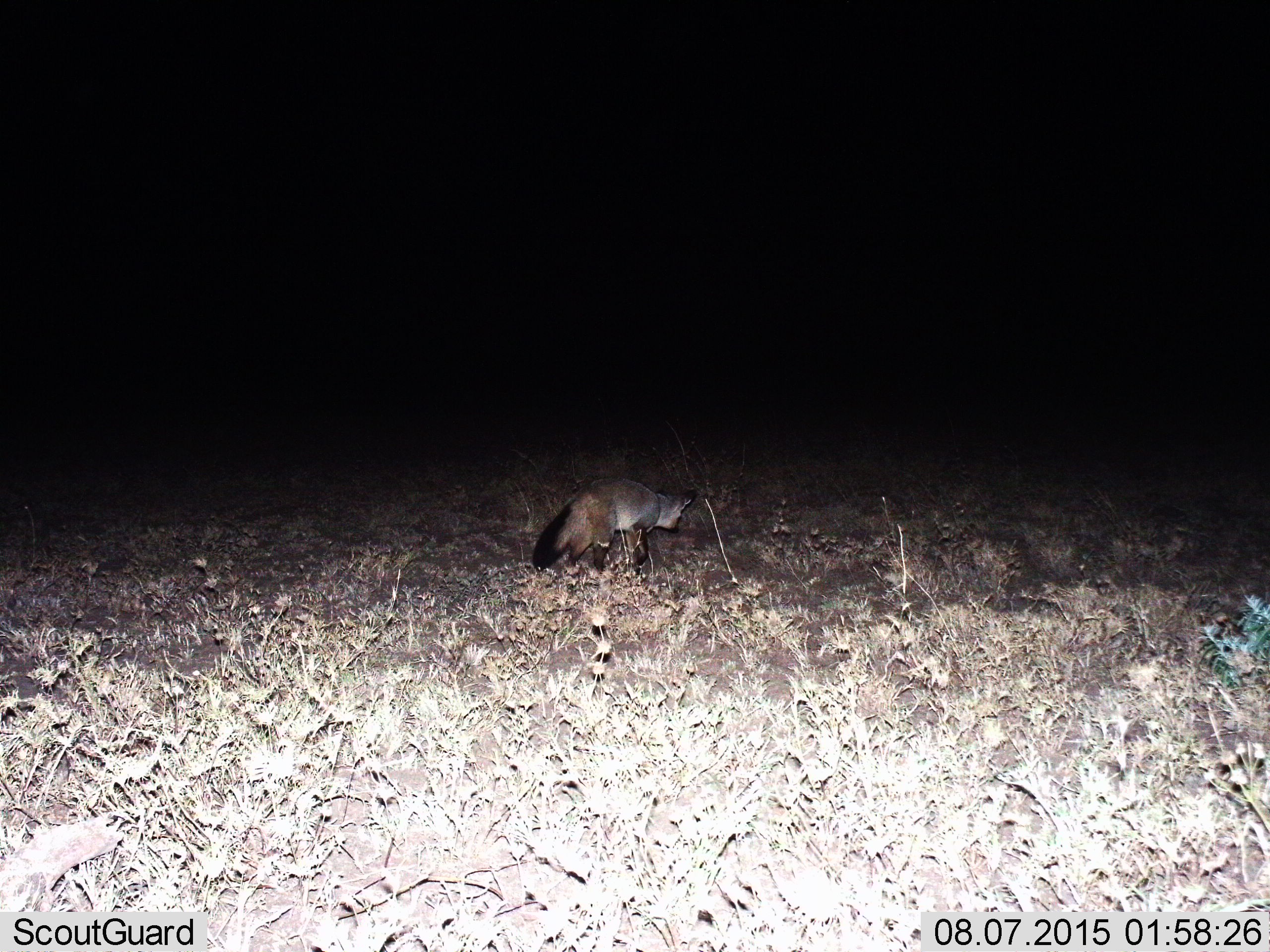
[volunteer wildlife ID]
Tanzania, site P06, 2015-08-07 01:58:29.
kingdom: Animalia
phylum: Chordata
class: Mammalia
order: Carnivora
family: Canidae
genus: Otocyon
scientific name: Otocyon megalotis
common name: bat-eared fox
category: batearedfox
Batearedfox (bat-eared fox) (Otocyon megalotis), count 1. Behavior (volunteer vote fractions): standing 17%, resting 0%, moving 83%, interacting 0%. Young present (vote fraction): 0%. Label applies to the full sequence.